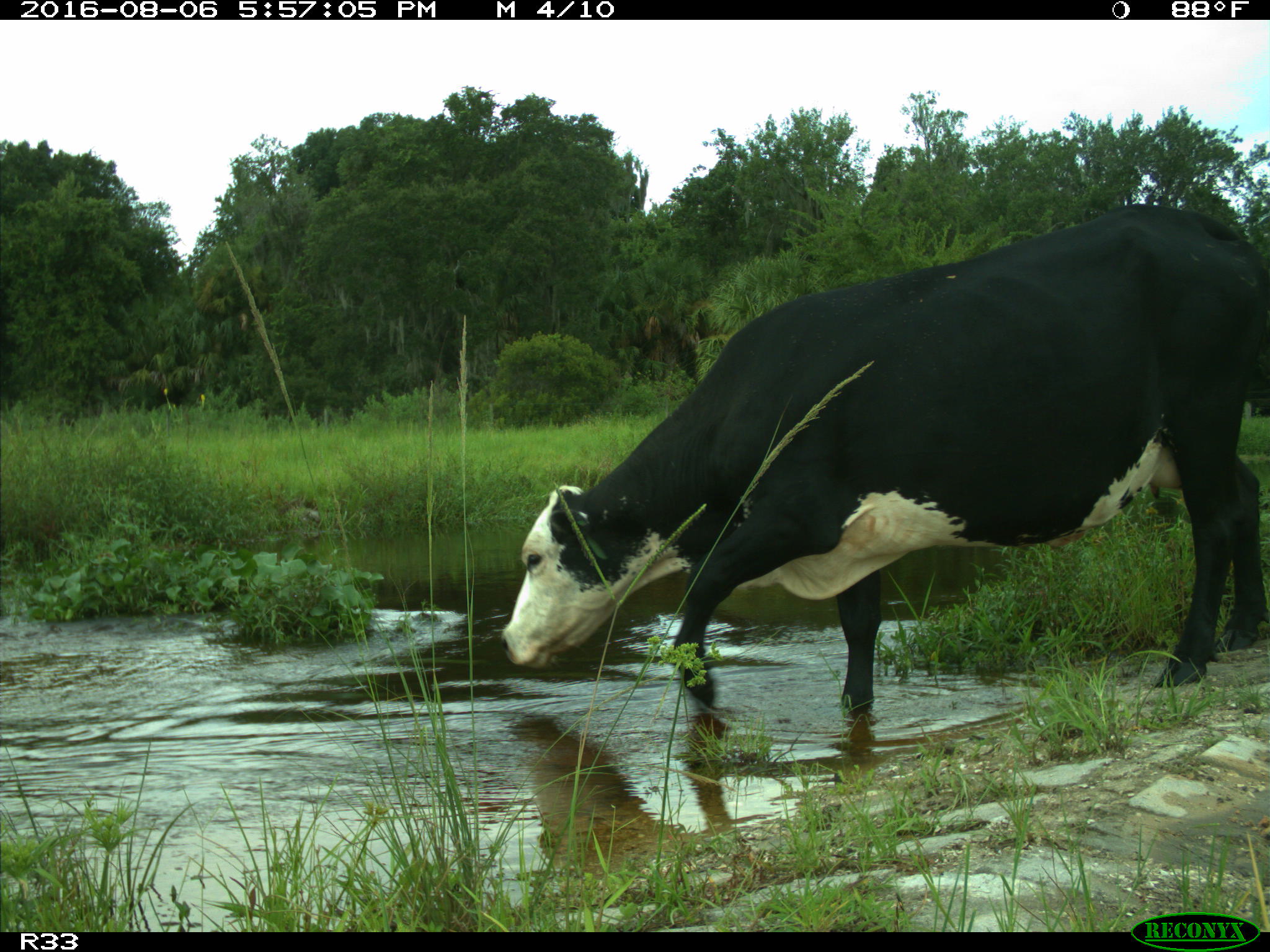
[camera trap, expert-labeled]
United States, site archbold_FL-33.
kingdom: Animalia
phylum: Chordata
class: Mammalia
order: Artiodactyla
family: Bovidae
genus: Bos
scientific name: Bos taurus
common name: domestic cow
Bos taurus (domestic cow).